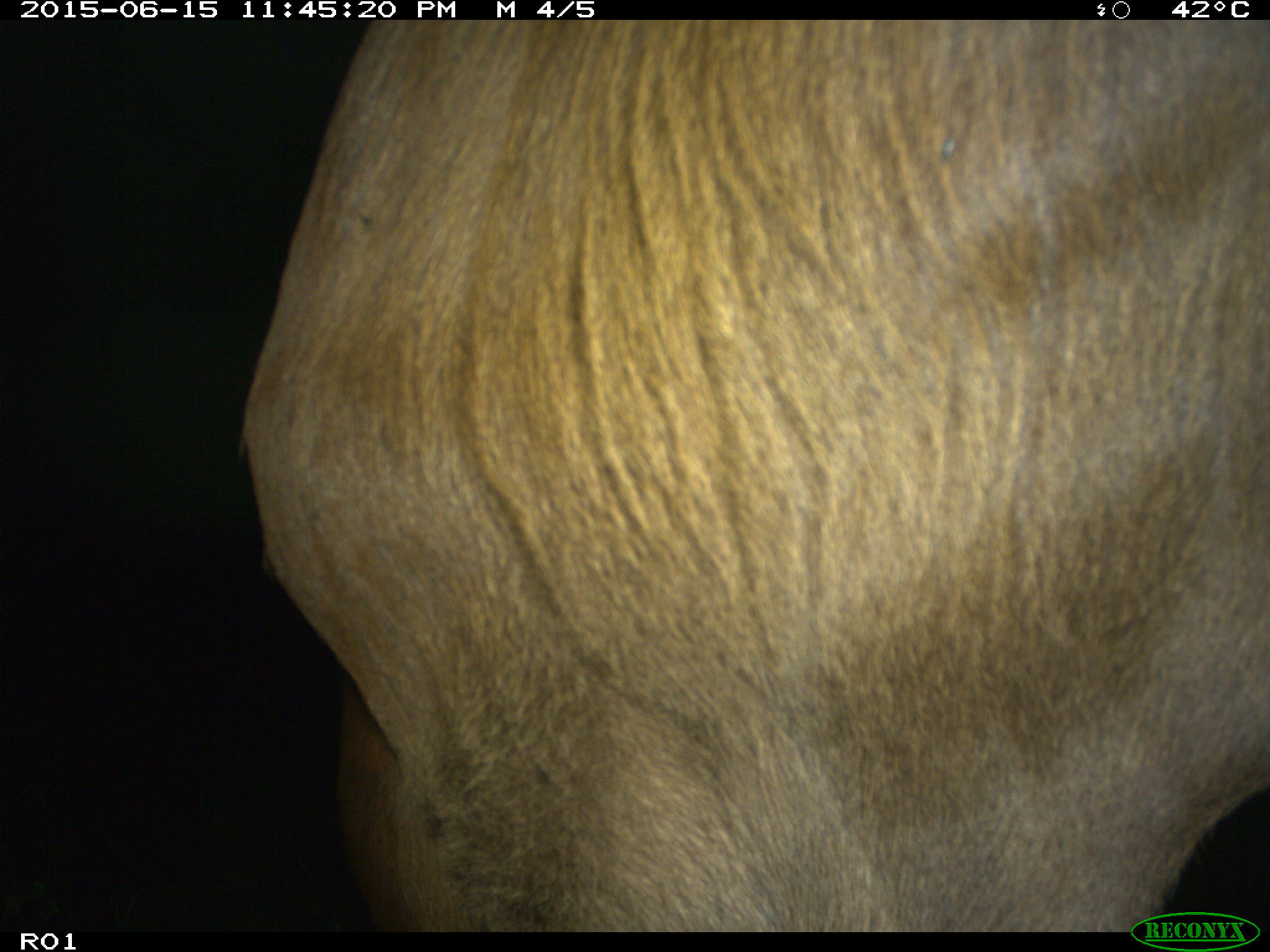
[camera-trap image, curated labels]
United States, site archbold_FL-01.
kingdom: Animalia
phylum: Chordata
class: Mammalia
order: Artiodactyla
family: Bovidae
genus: Bos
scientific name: Bos taurus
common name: domestic cow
Bos taurus (domestic cow).